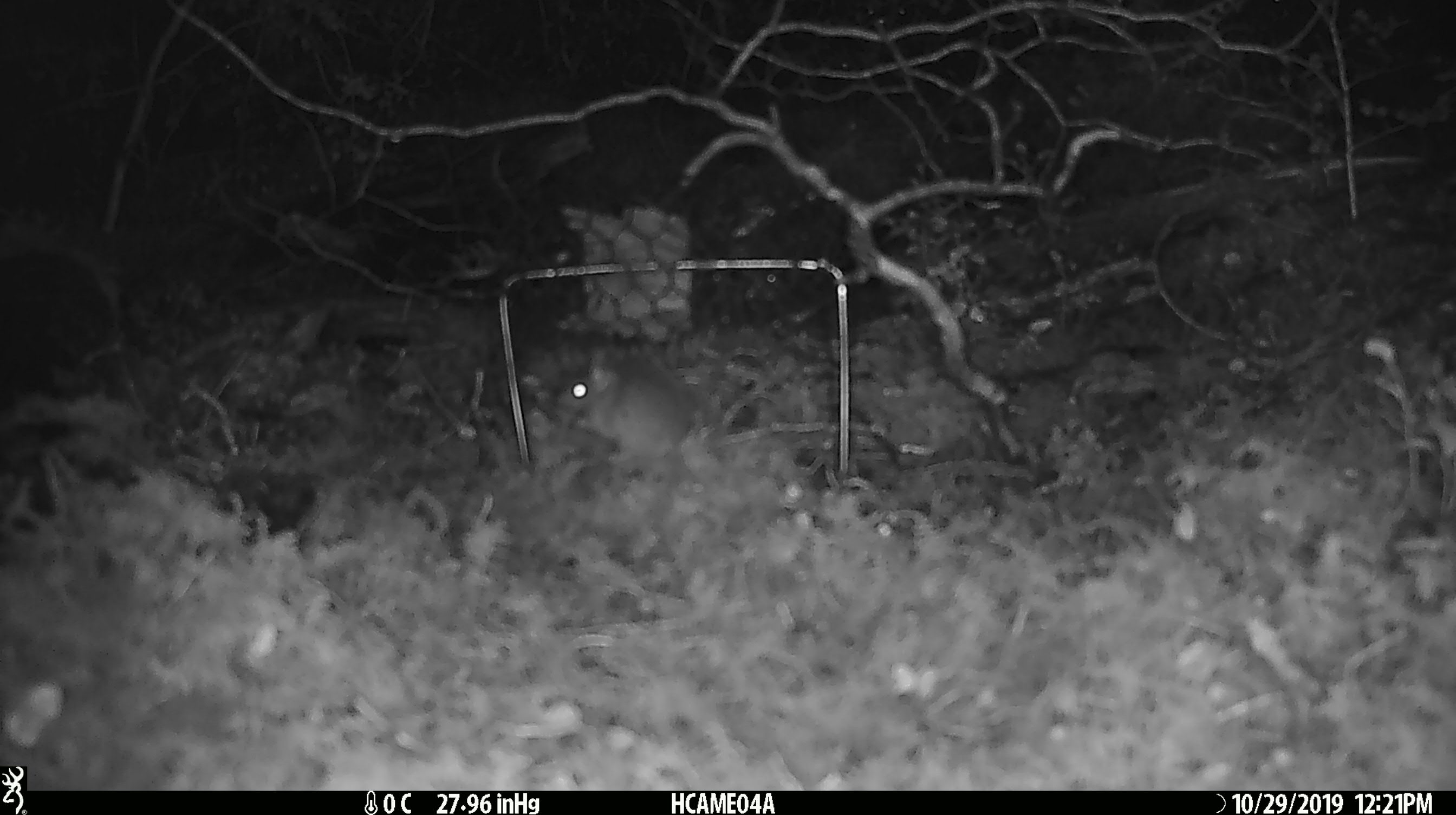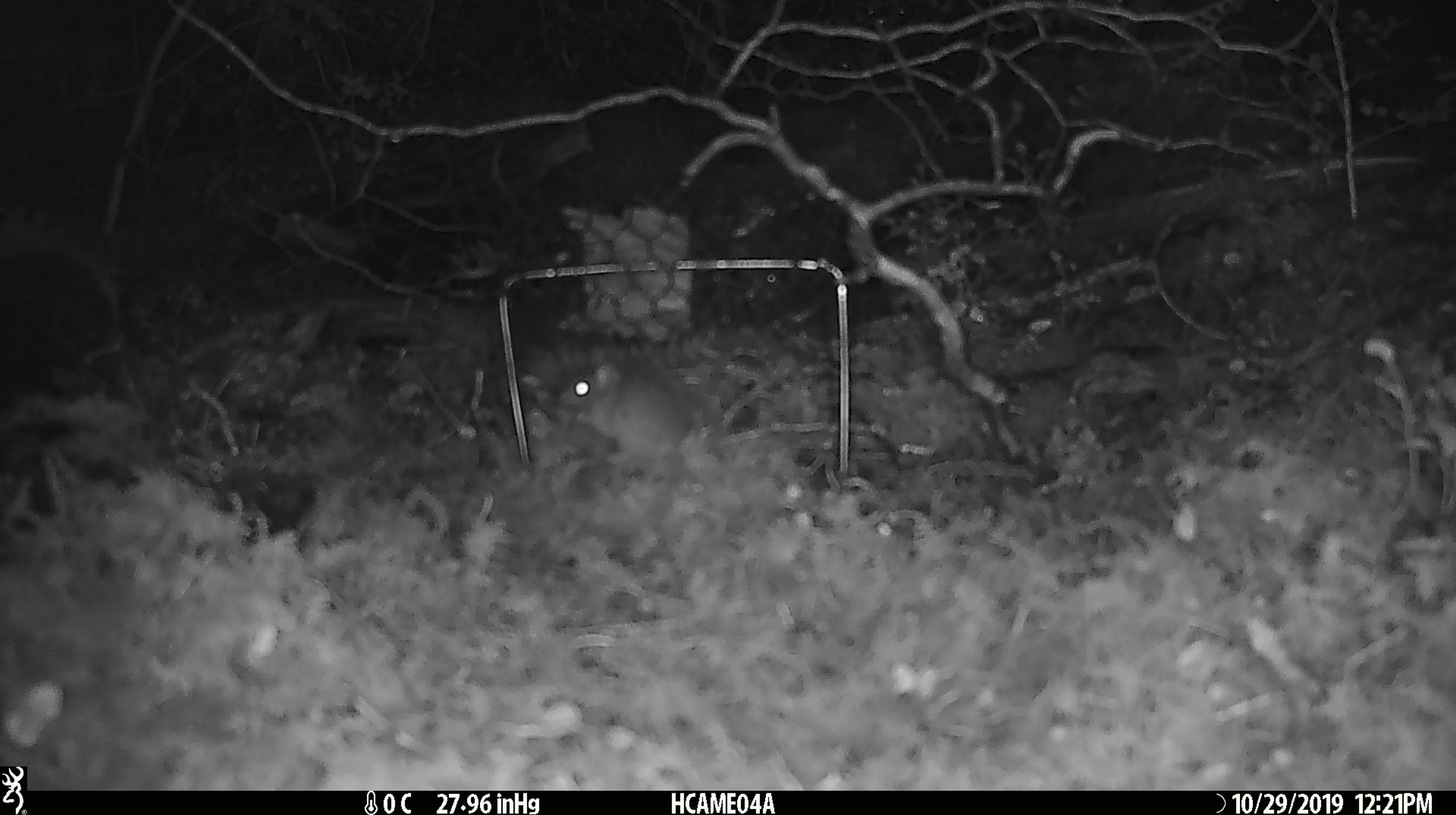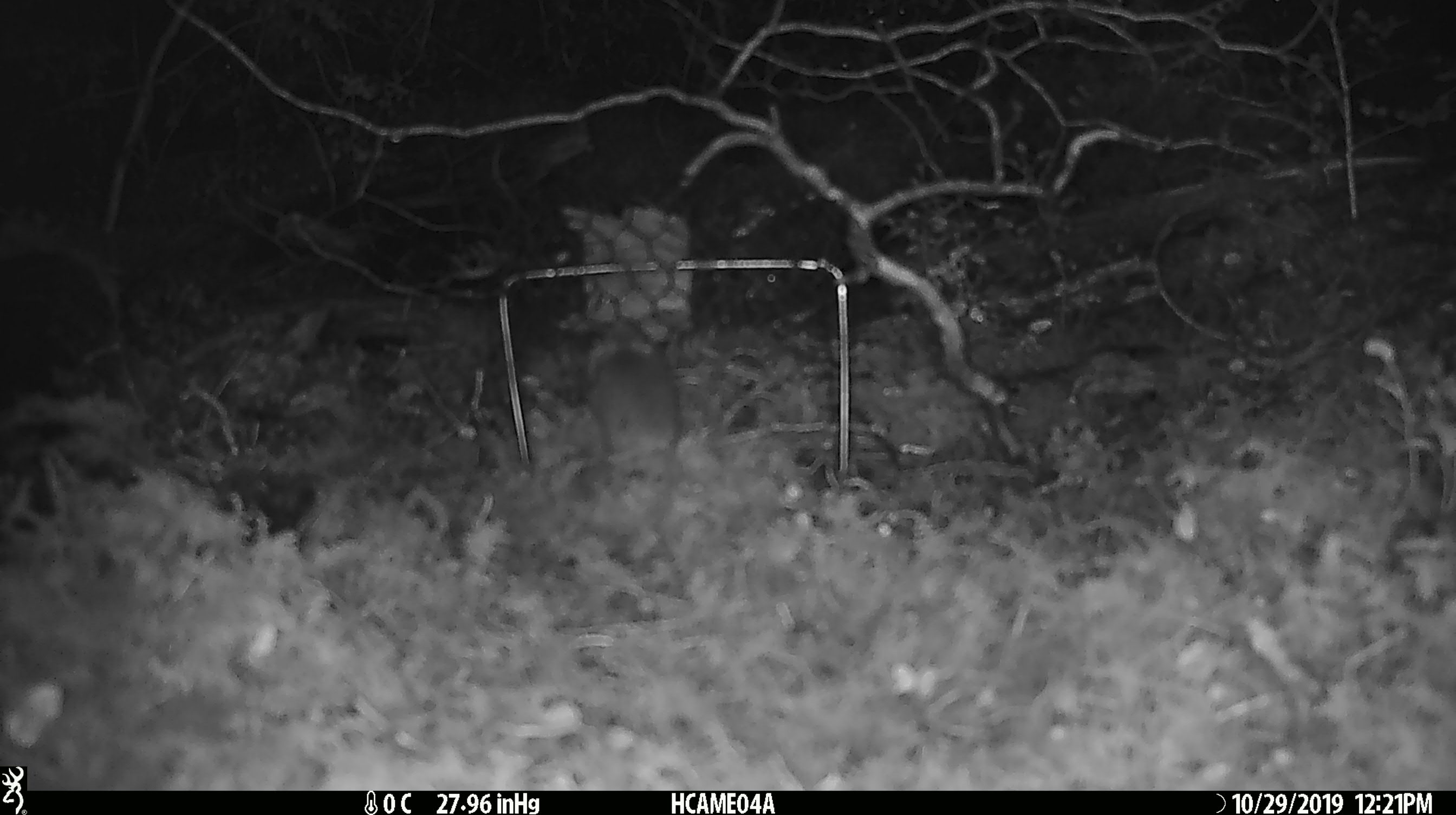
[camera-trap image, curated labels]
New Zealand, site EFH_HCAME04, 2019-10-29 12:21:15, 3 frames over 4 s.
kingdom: Animalia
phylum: Chordata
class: Mammalia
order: Rodentia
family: Muridae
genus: Mus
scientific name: Mus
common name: mouse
Mouse (Mus).